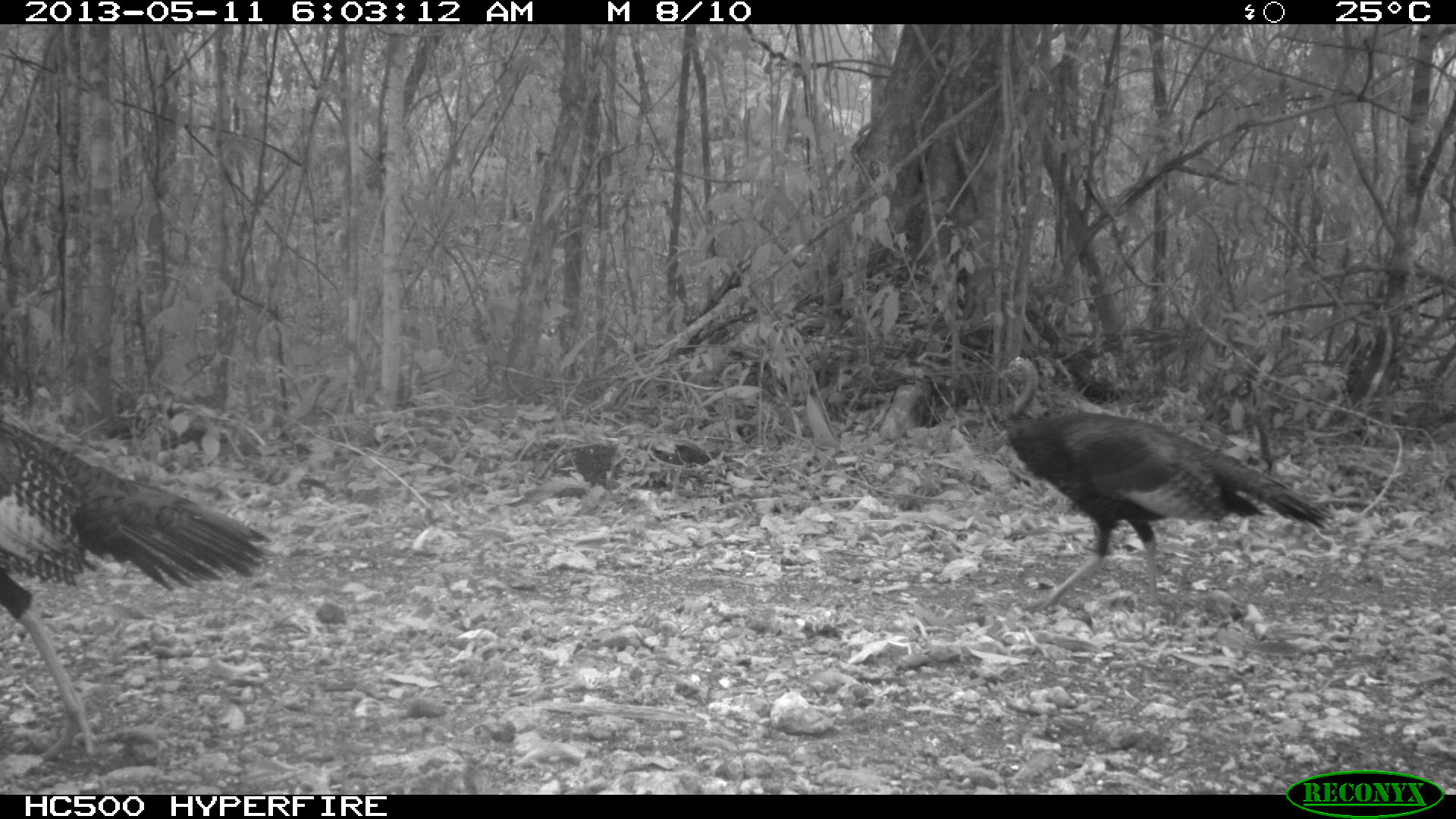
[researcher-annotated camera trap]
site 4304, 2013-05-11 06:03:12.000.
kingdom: Animalia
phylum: Chordata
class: Aves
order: Galliformes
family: Phasianidae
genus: Meleagris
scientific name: Meleagris ocellata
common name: ocellated turkey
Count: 3.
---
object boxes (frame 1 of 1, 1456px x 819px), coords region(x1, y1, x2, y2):
meleagris ocellata: region(0, 417, 272, 762); region(999, 356, 1333, 615)